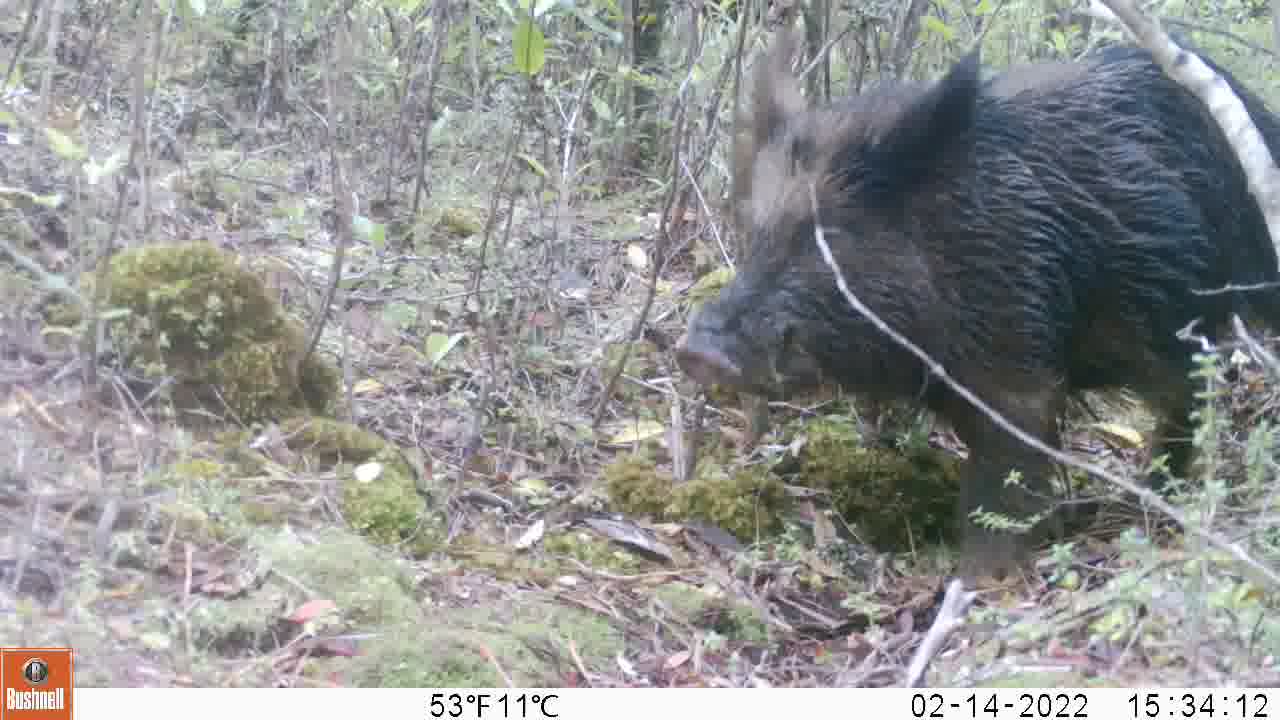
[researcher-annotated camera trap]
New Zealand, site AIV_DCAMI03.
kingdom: Animalia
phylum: Chordata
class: Mammalia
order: Artiodactyla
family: Suidae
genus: Sus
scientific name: Sus scrofa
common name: pig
Pig (Sus scrofa).